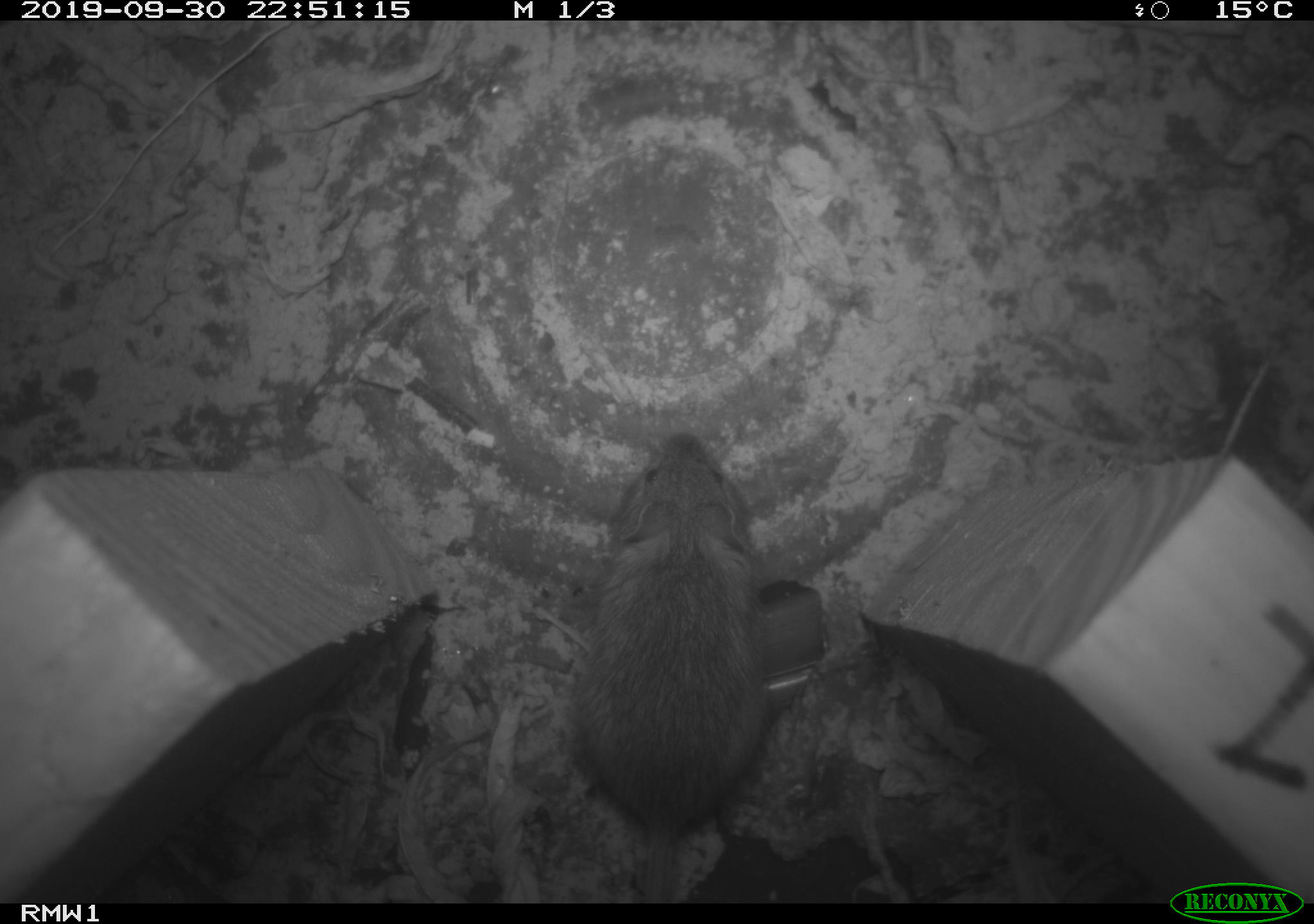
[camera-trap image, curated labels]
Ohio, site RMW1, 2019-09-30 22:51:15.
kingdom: Animalia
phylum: Chordata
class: Mammalia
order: Rodentia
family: Zapodidae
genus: Napaeozapus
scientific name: Napaeozapus insignis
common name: woodland jumping mouse